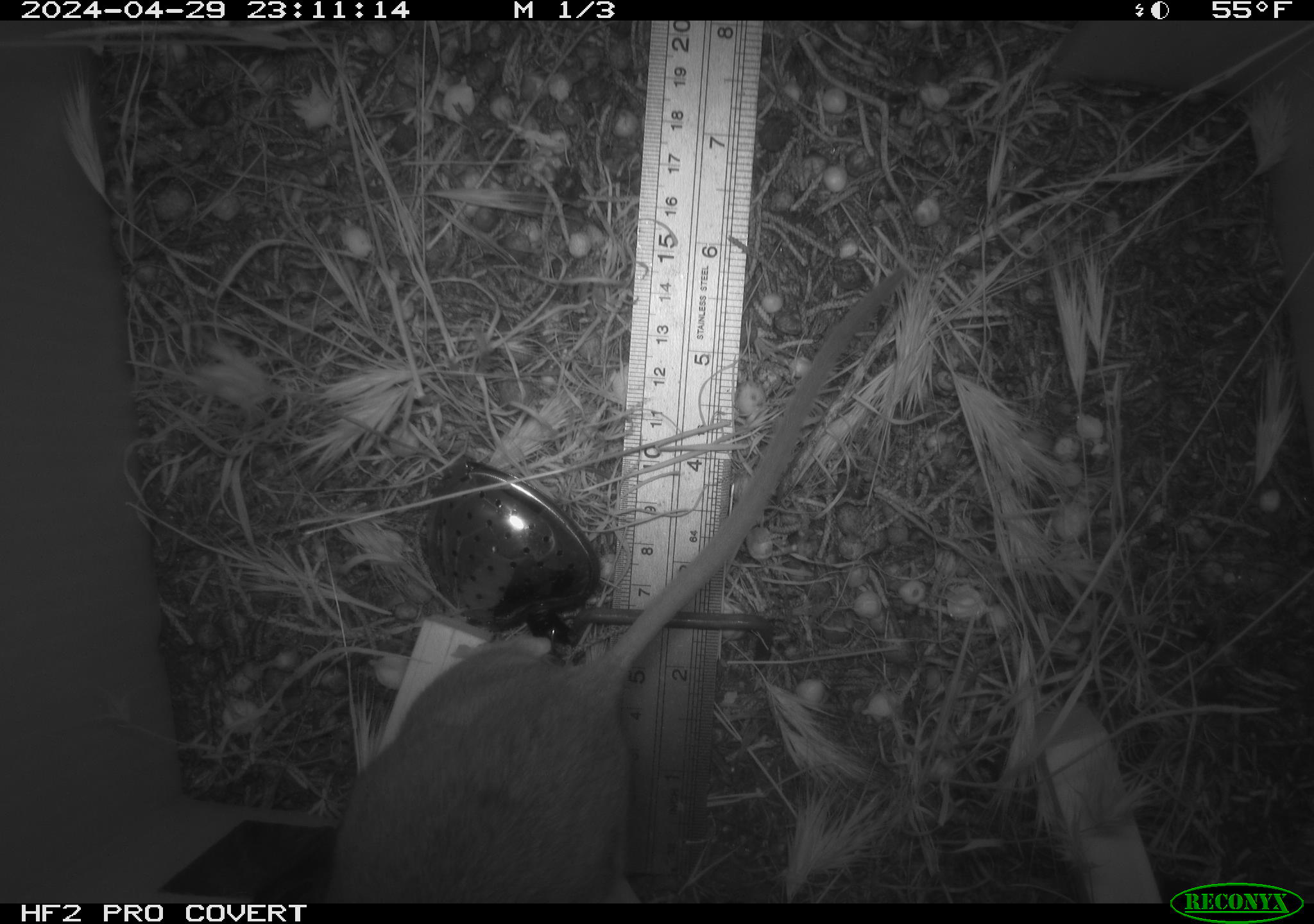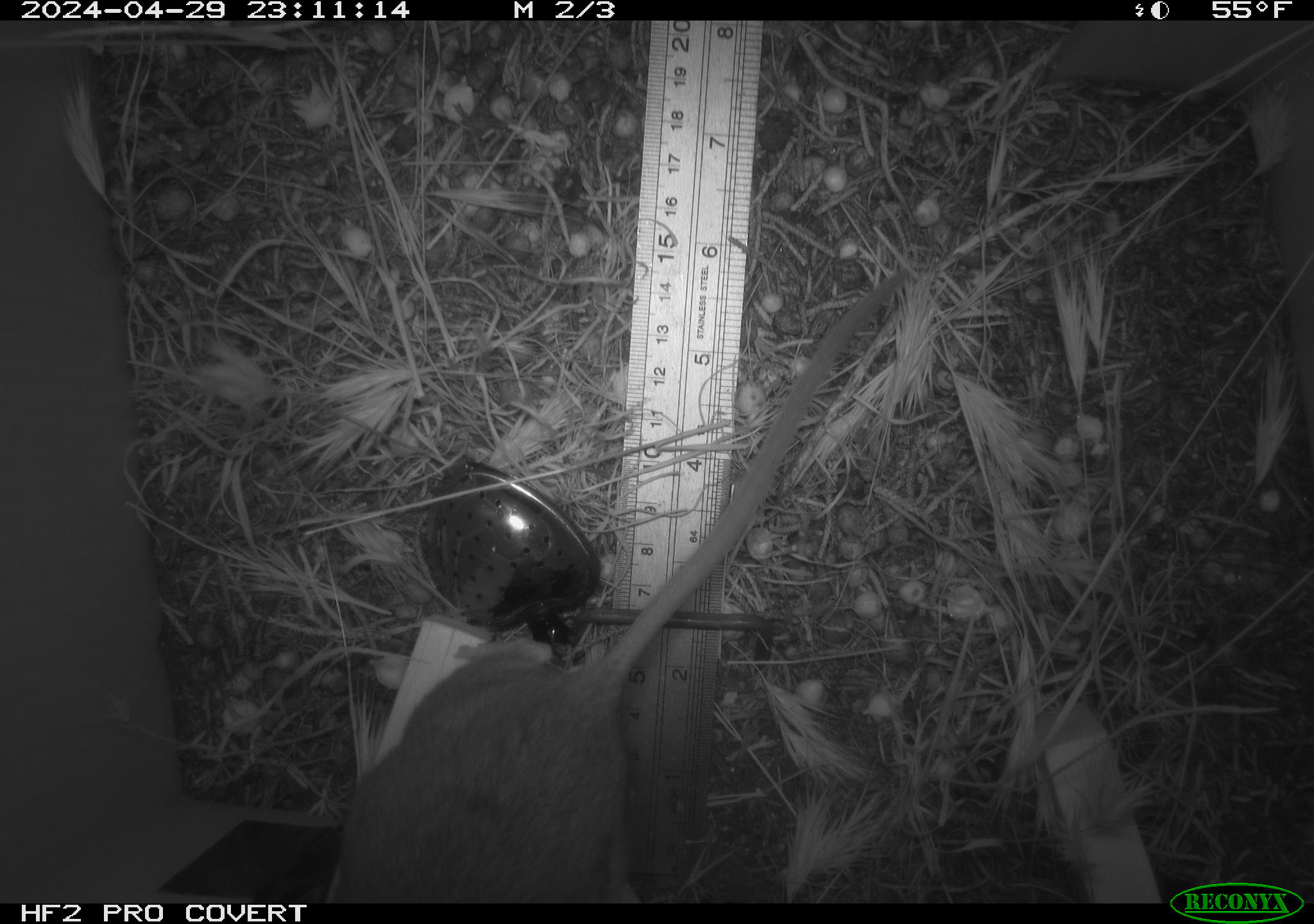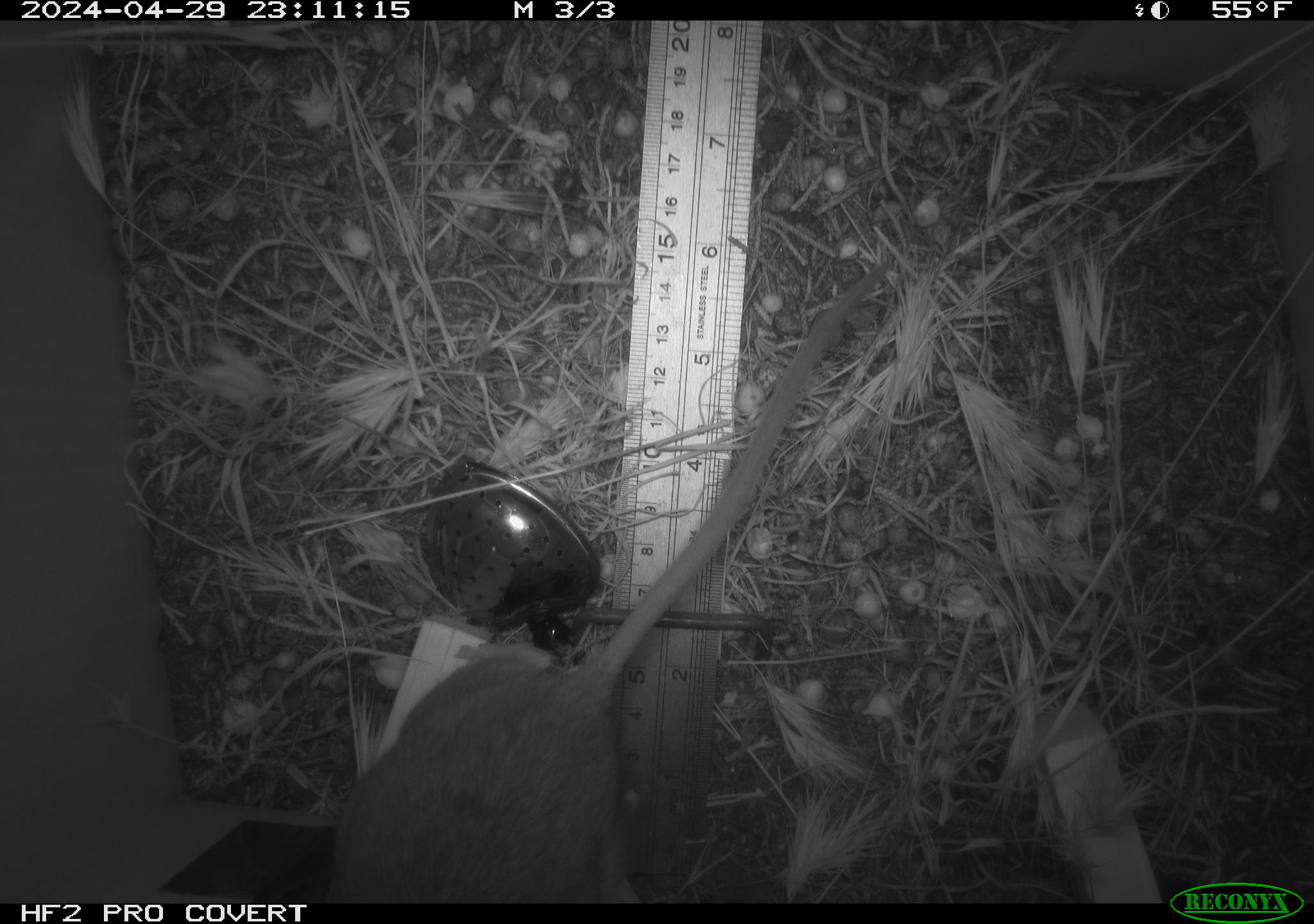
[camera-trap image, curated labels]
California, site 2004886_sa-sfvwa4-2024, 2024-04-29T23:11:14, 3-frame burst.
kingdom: Animalia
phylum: Chordata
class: Mammalia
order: Rodentia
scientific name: Rodentia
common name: mouse species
Mouse species (Rodentia).